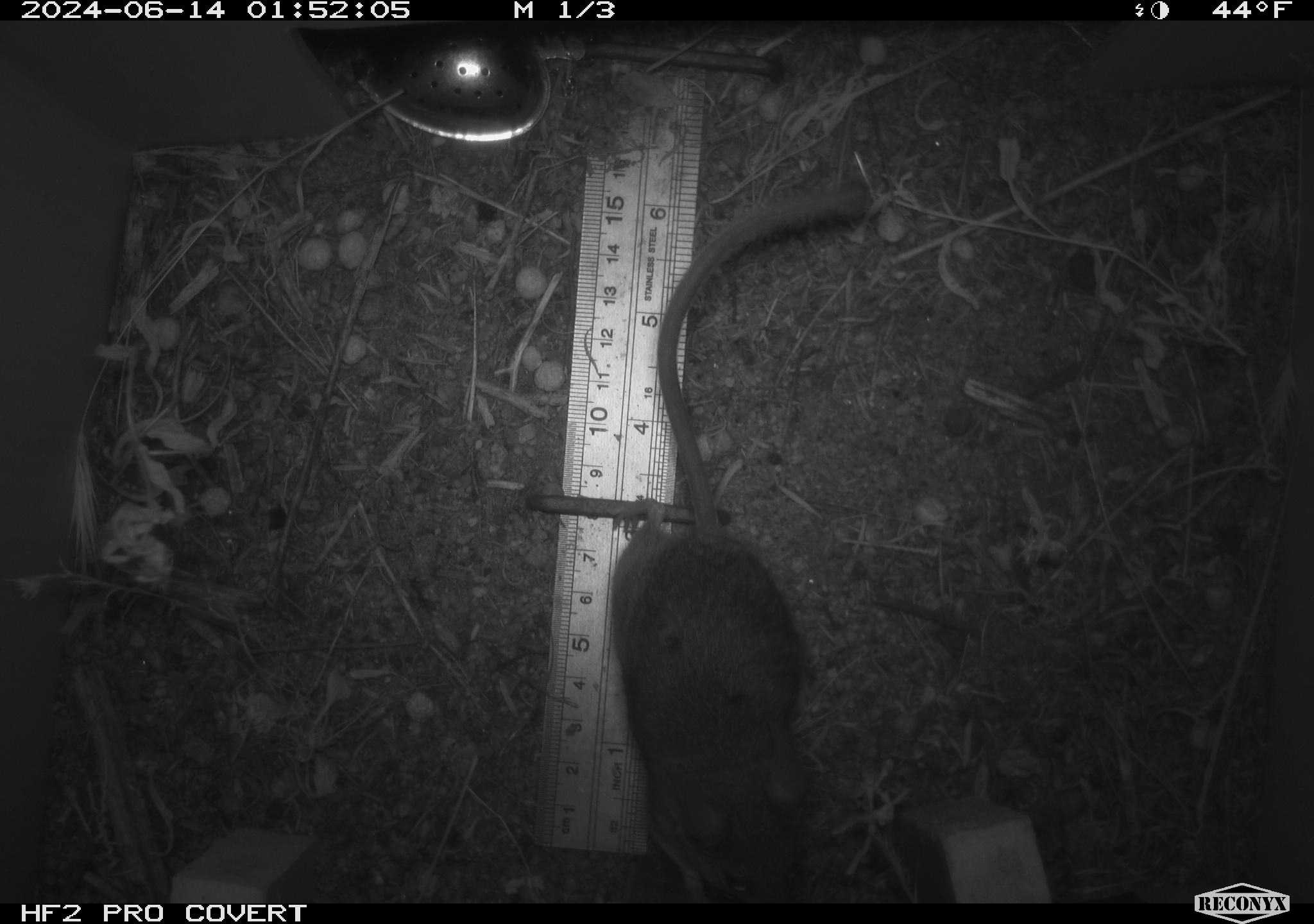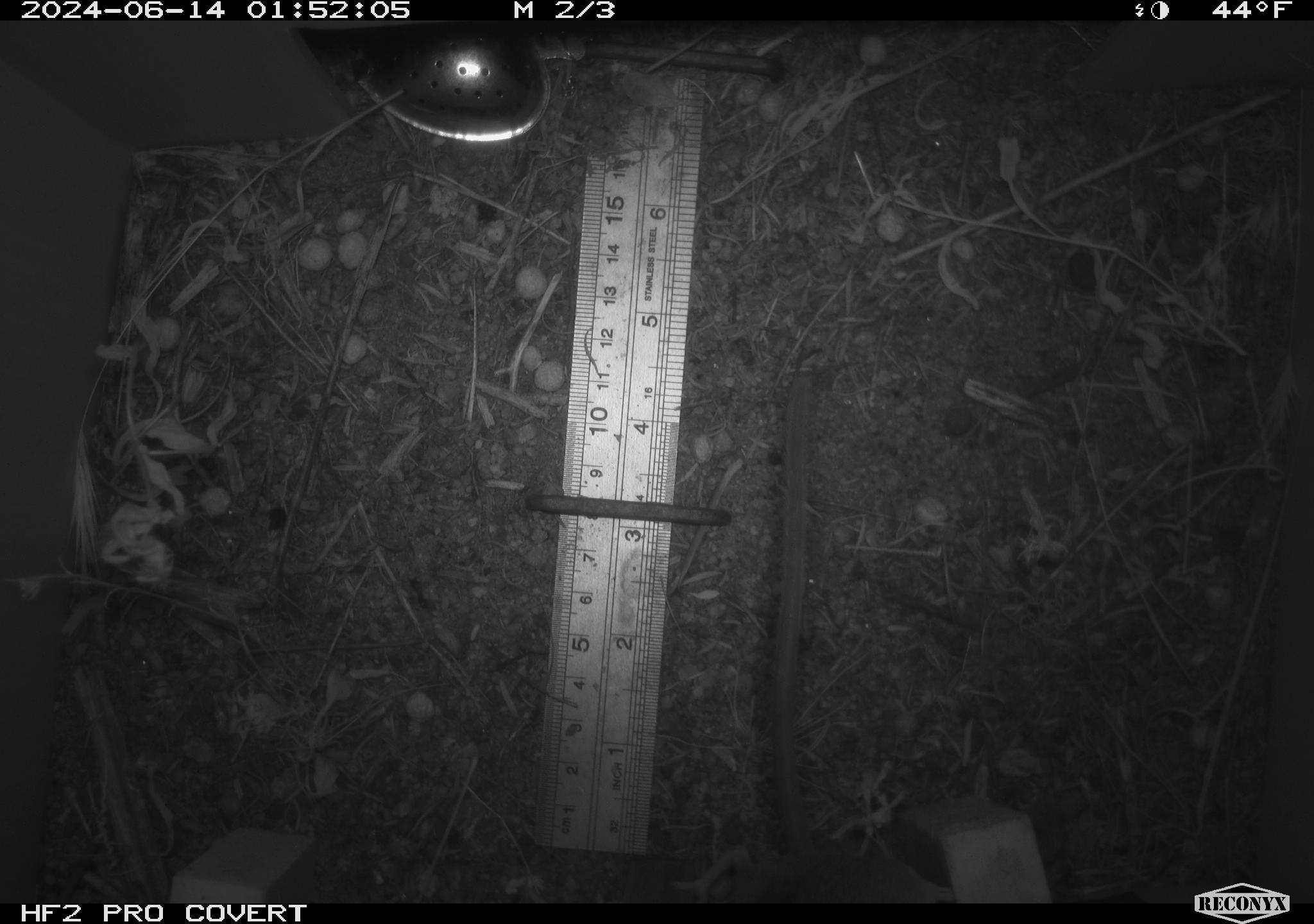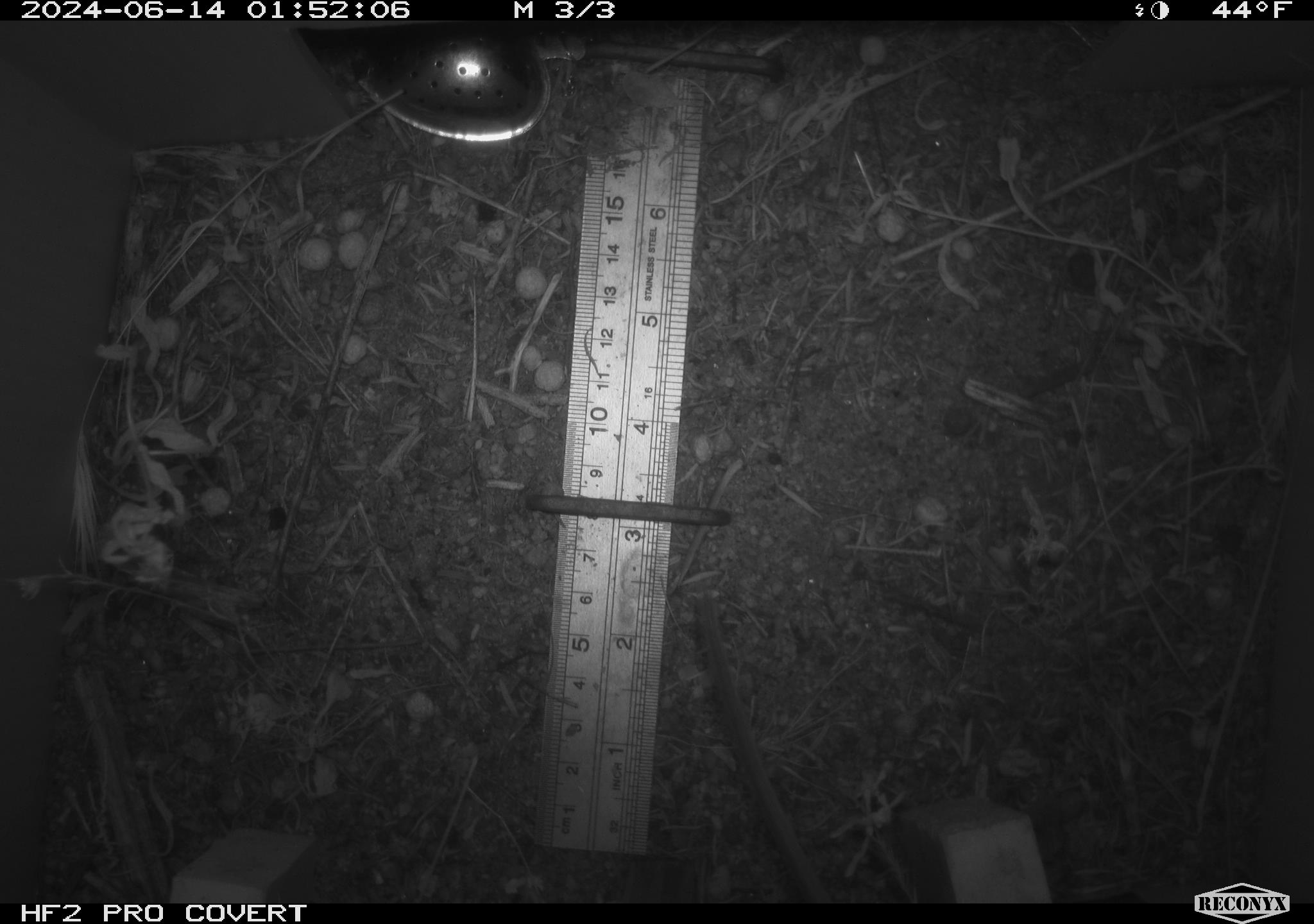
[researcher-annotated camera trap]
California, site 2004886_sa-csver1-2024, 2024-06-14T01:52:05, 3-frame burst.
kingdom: Animalia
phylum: Chordata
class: Mammalia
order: Rodentia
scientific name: Rodentia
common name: rodent